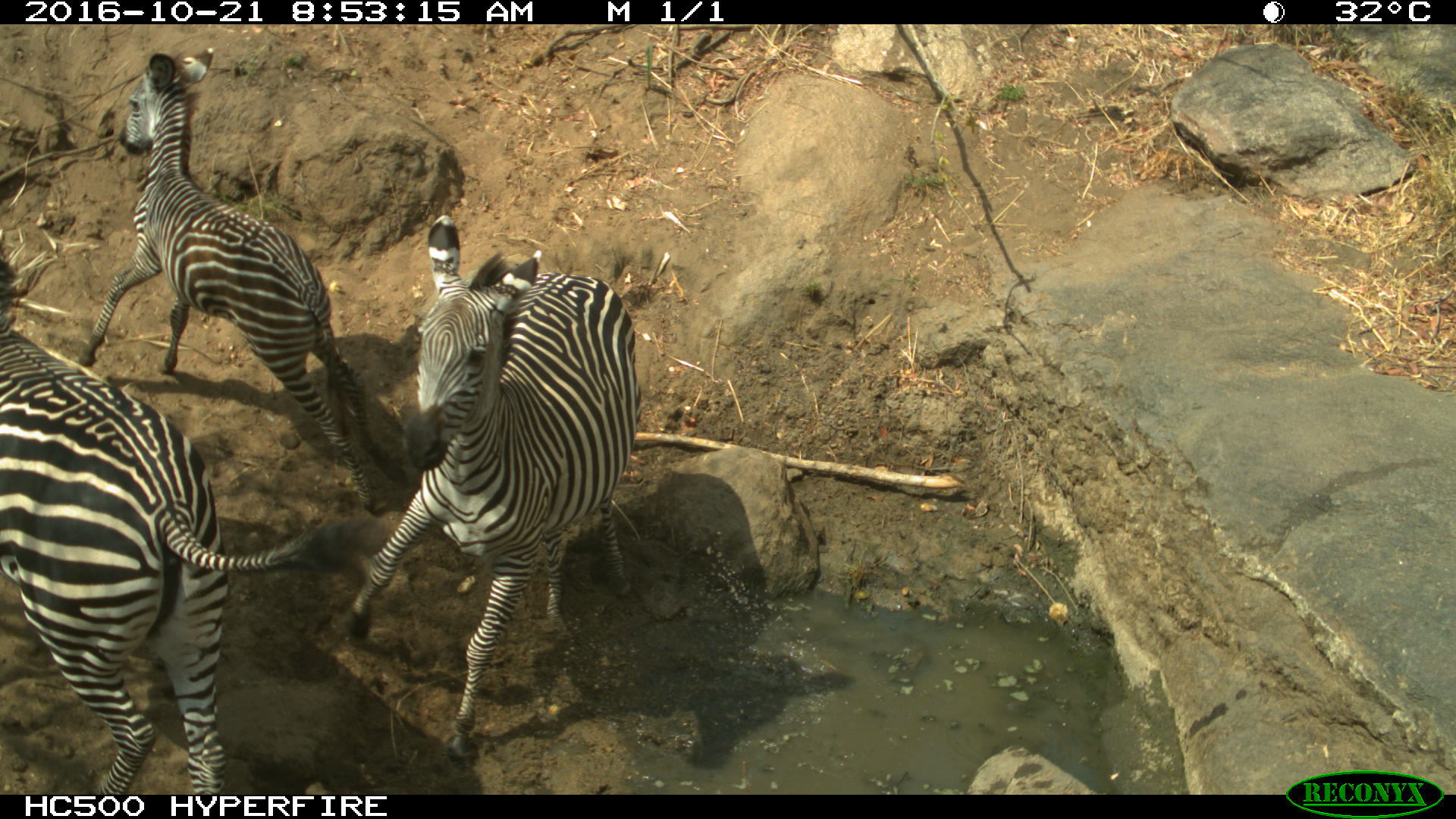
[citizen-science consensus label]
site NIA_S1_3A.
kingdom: Animalia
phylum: Chordata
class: Mammalia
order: Perissodactyla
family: Equidae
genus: Equus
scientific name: Equus quagga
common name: plains zebra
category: zebraplains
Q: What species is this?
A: Zebraplains (plains zebra) (Equus quagga).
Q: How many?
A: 3.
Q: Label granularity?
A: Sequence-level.